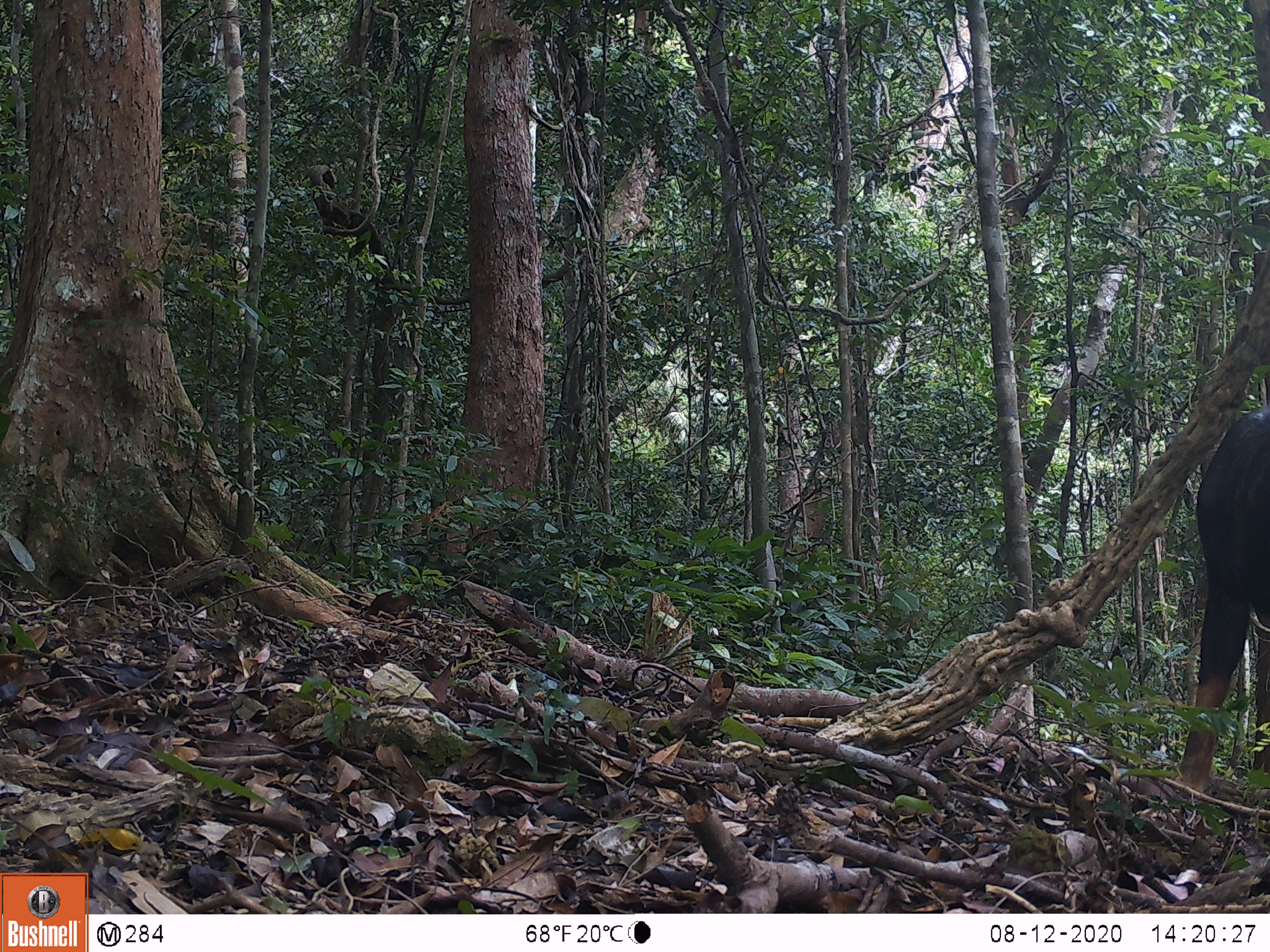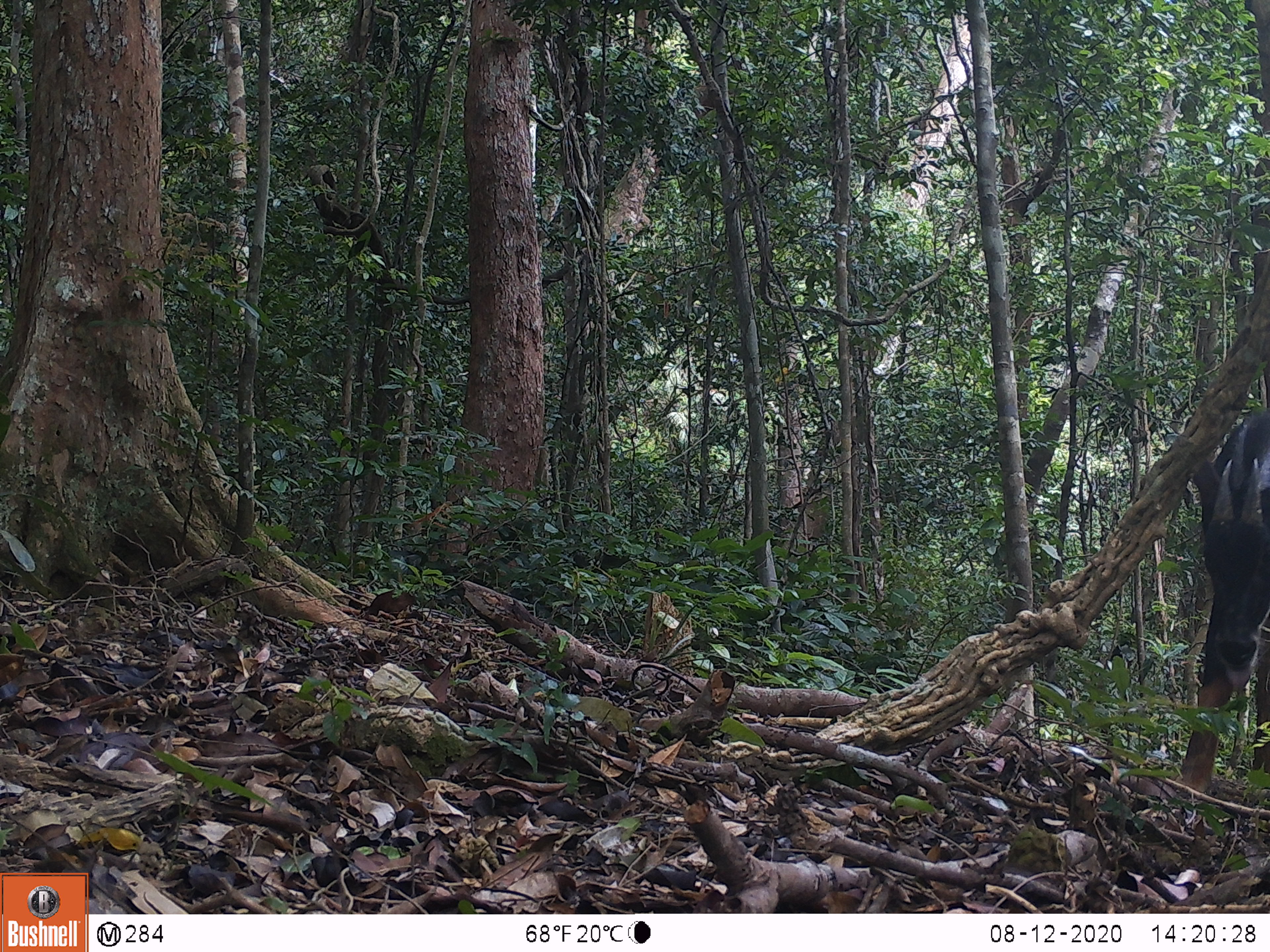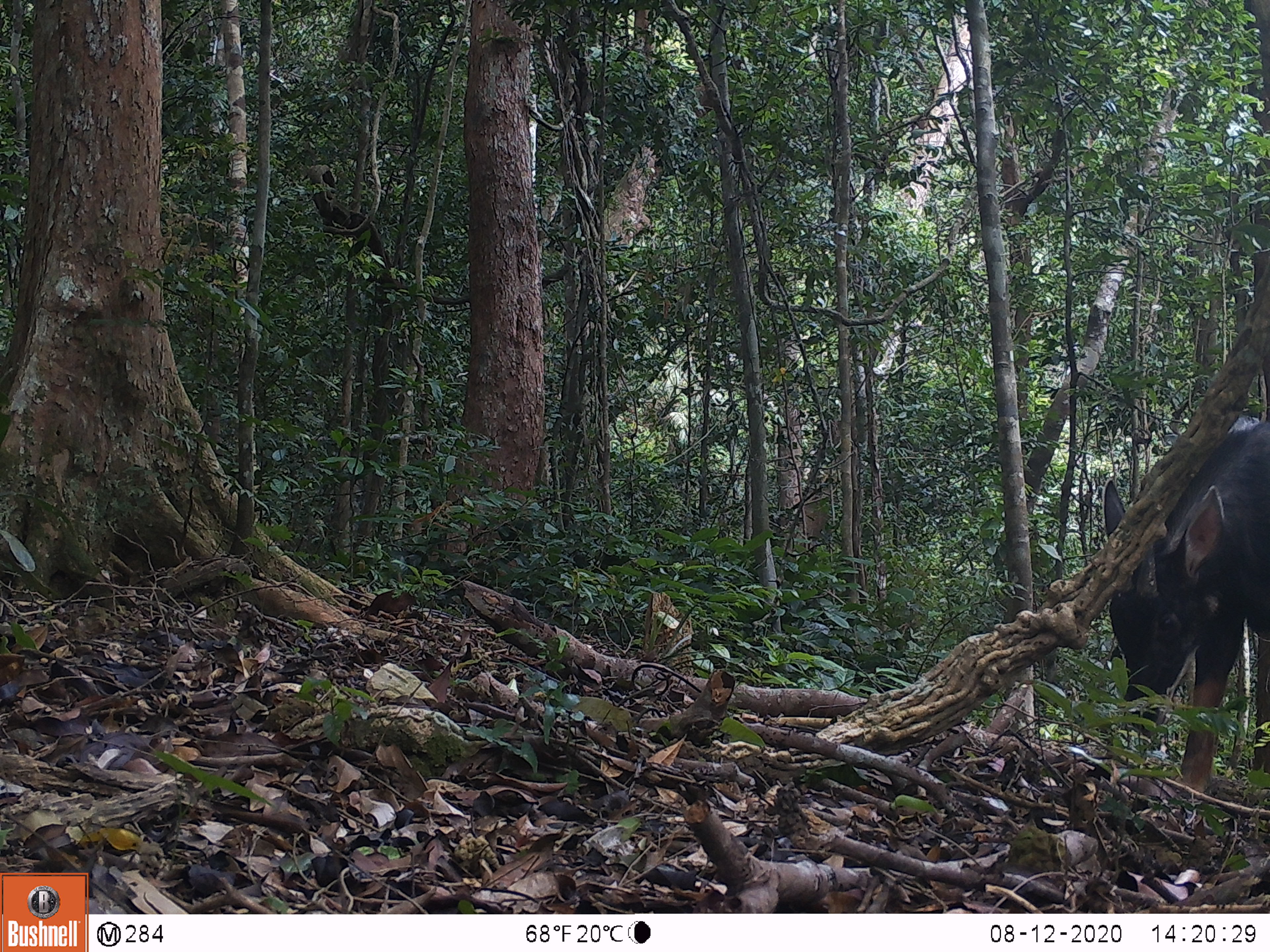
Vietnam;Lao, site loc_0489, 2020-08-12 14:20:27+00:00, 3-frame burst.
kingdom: Animalia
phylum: Chordata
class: Mammalia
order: Artiodactyla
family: Bovidae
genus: Capricornis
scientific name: Capricornis sumatraensis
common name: chinese serow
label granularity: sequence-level